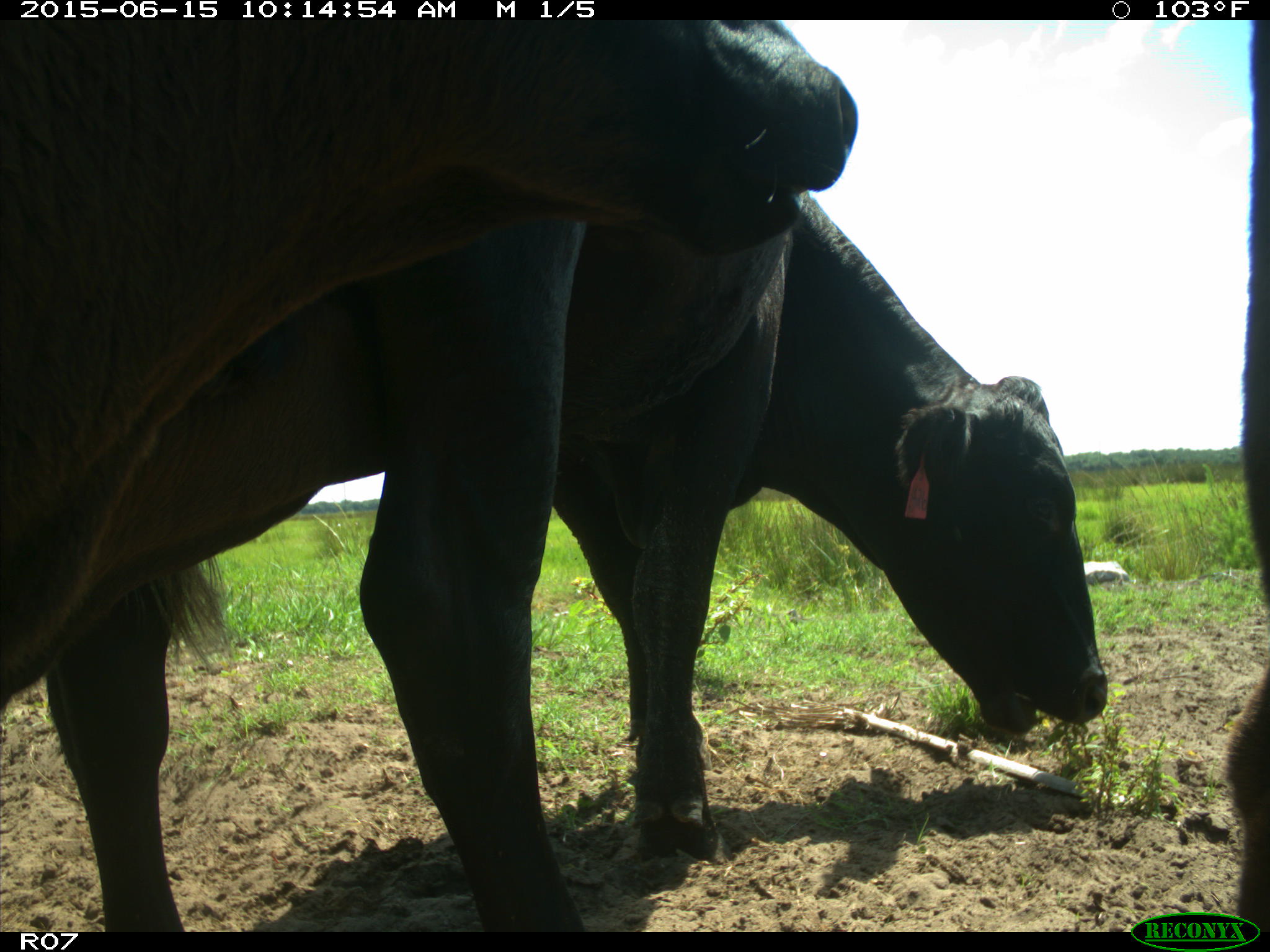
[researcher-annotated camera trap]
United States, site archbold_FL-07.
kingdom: Animalia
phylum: Chordata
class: Mammalia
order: Artiodactyla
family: Bovidae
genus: Bos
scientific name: Bos taurus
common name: domestic cow